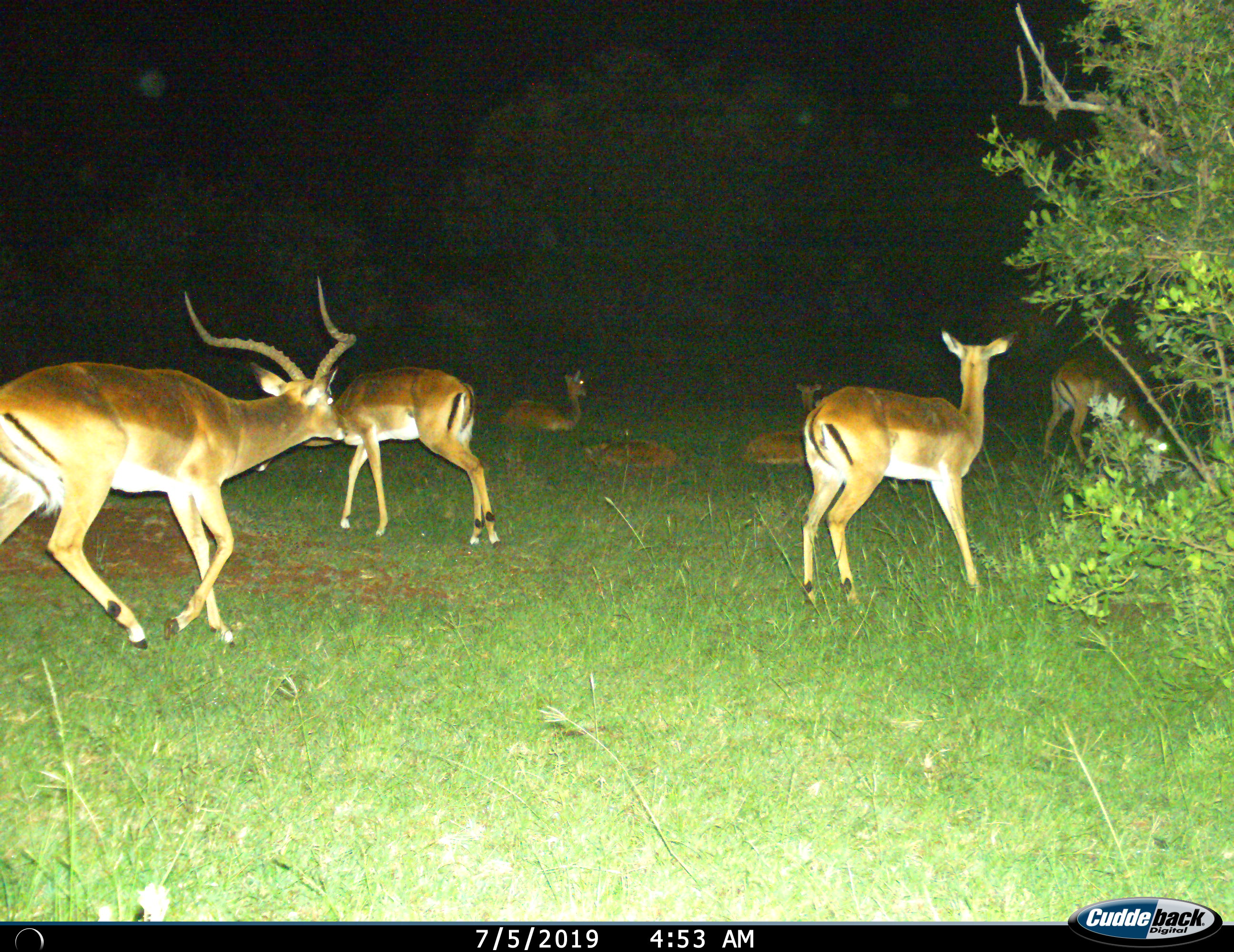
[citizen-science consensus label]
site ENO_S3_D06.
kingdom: Animalia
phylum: Chordata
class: Mammalia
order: Artiodactyla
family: Bovidae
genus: Aepyceros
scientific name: Aepyceros melampus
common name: impala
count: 7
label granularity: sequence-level